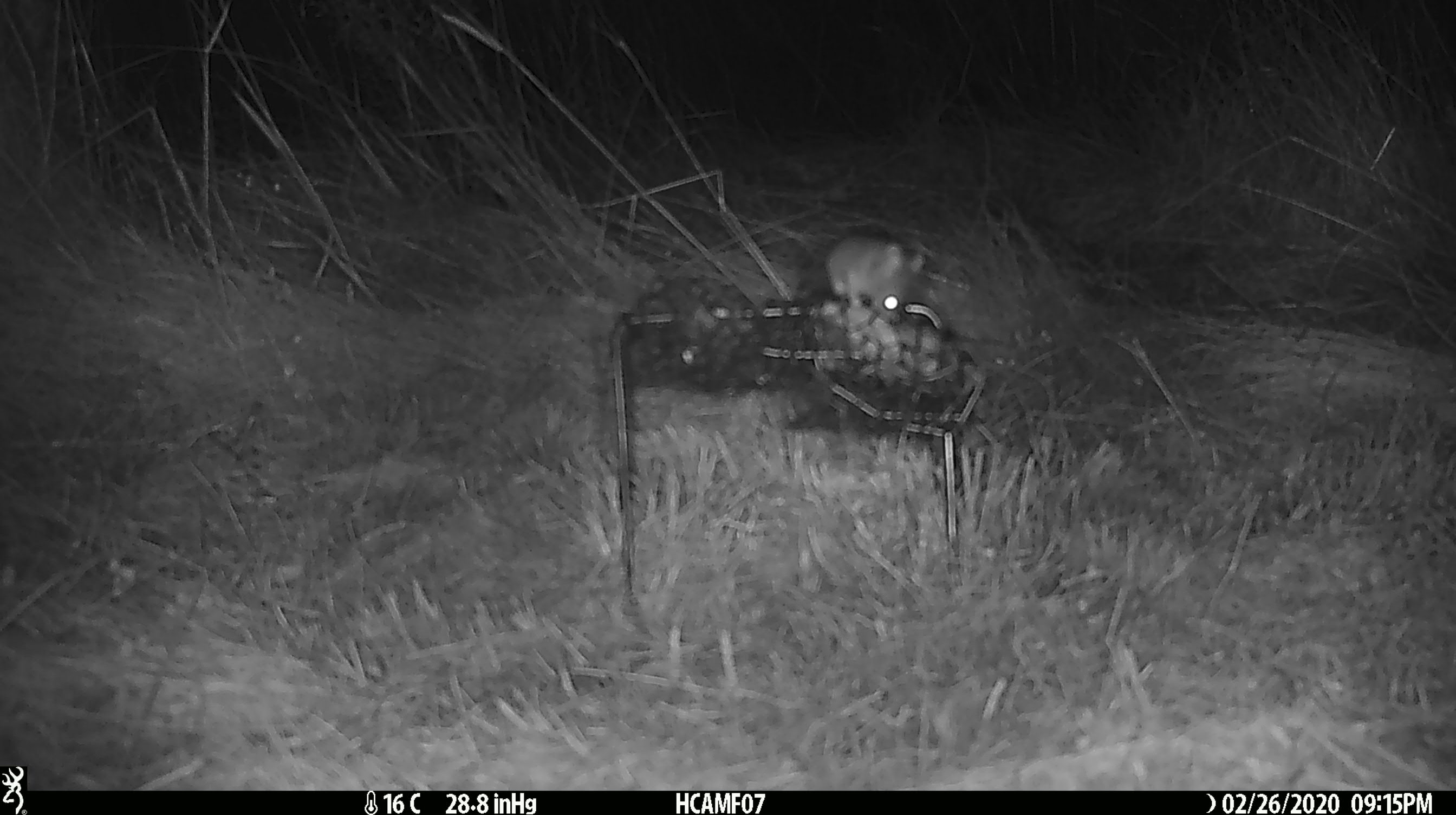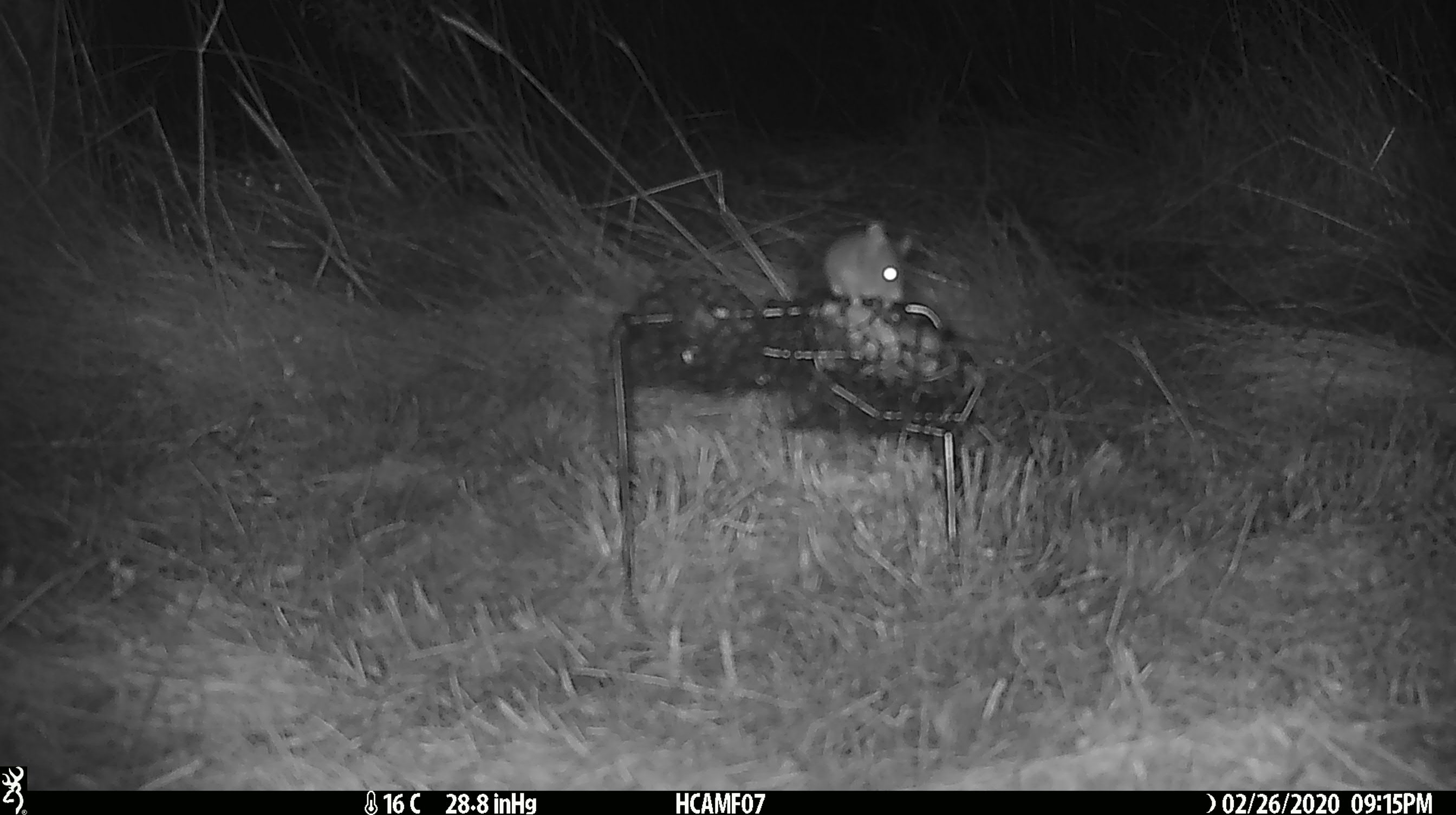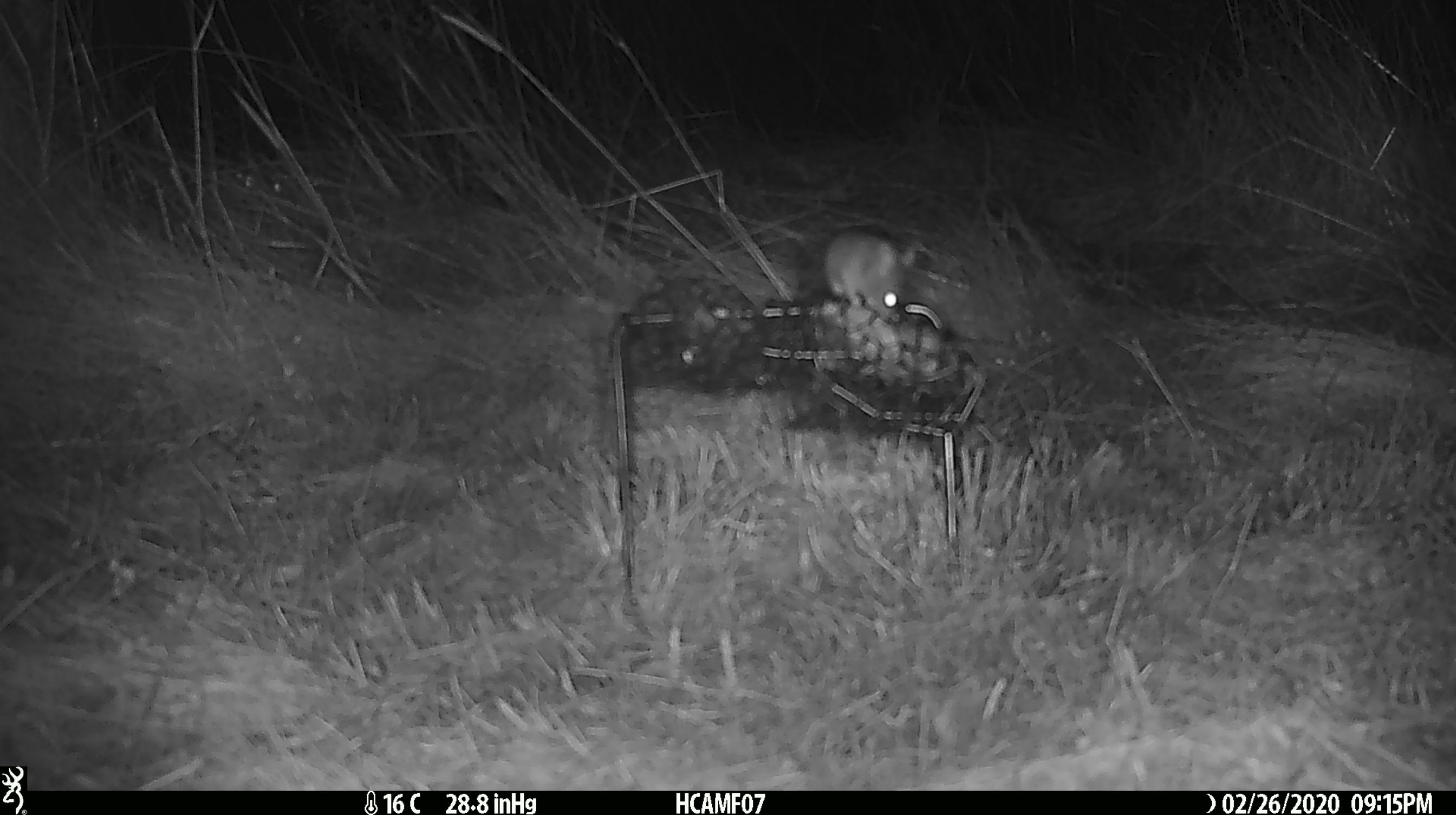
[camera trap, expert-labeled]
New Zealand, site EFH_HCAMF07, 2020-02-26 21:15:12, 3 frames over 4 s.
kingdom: Animalia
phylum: Chordata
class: Mammalia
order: Rodentia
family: Muridae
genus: Mus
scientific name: Mus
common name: mouse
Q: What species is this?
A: Mouse (Mus).